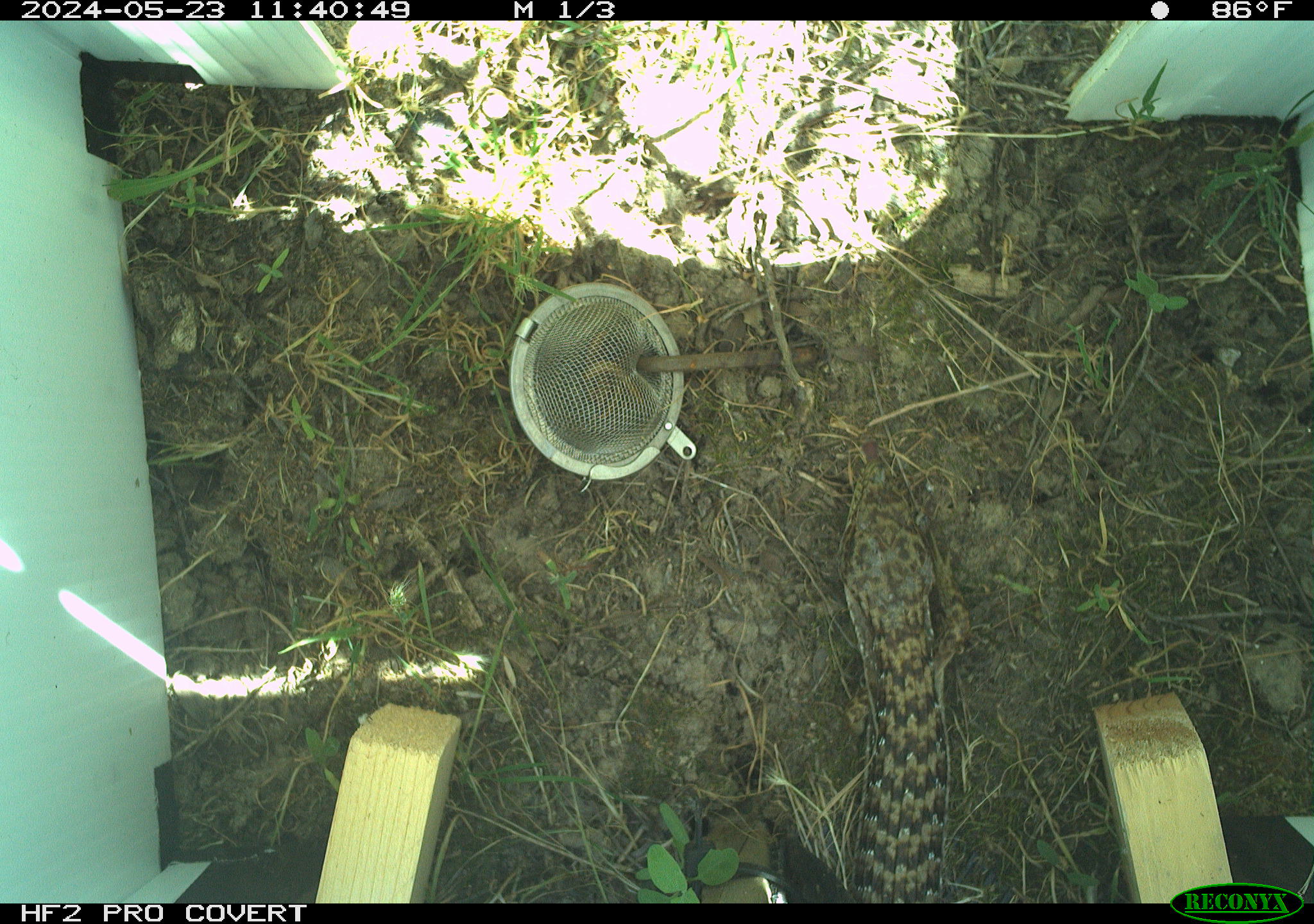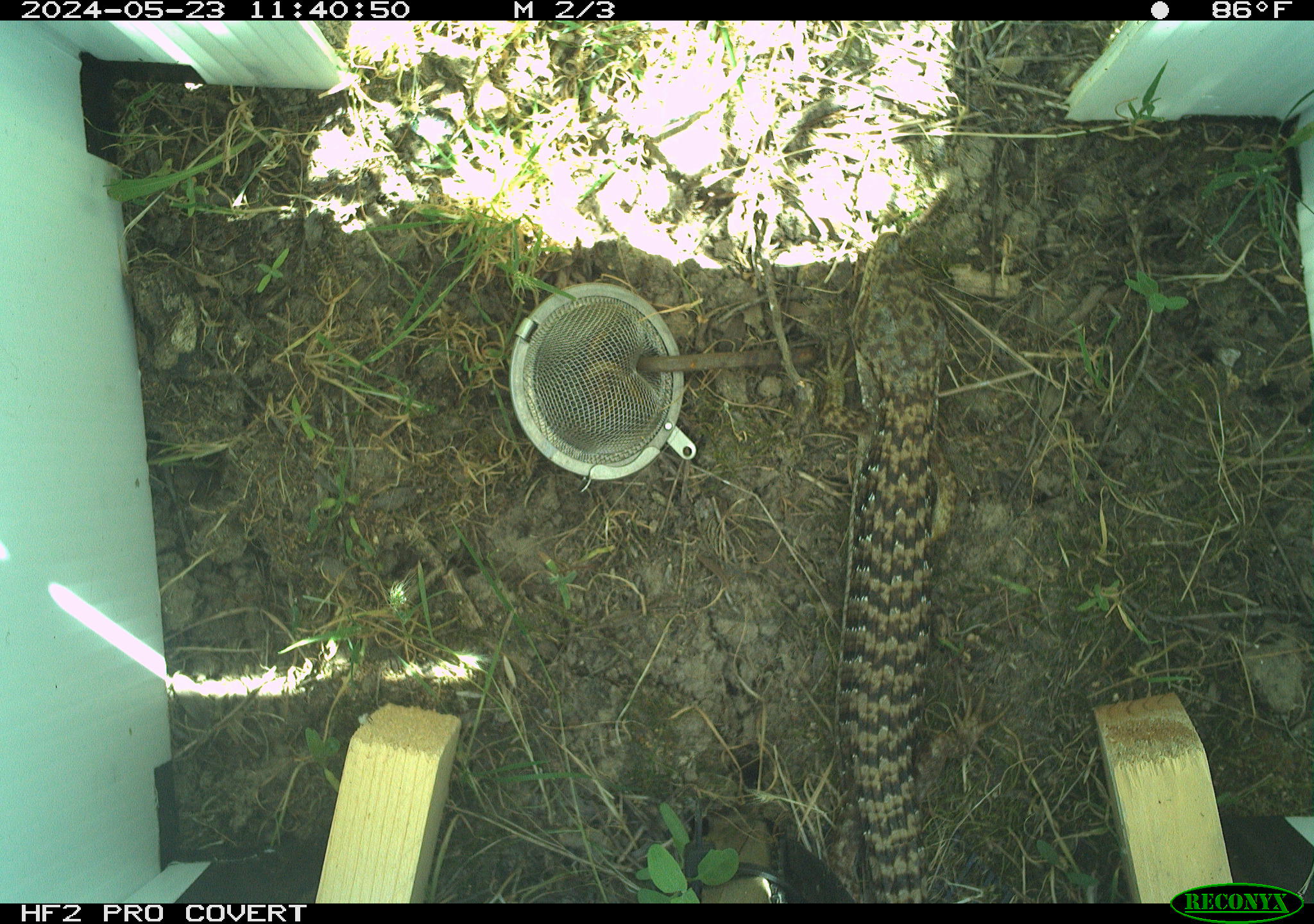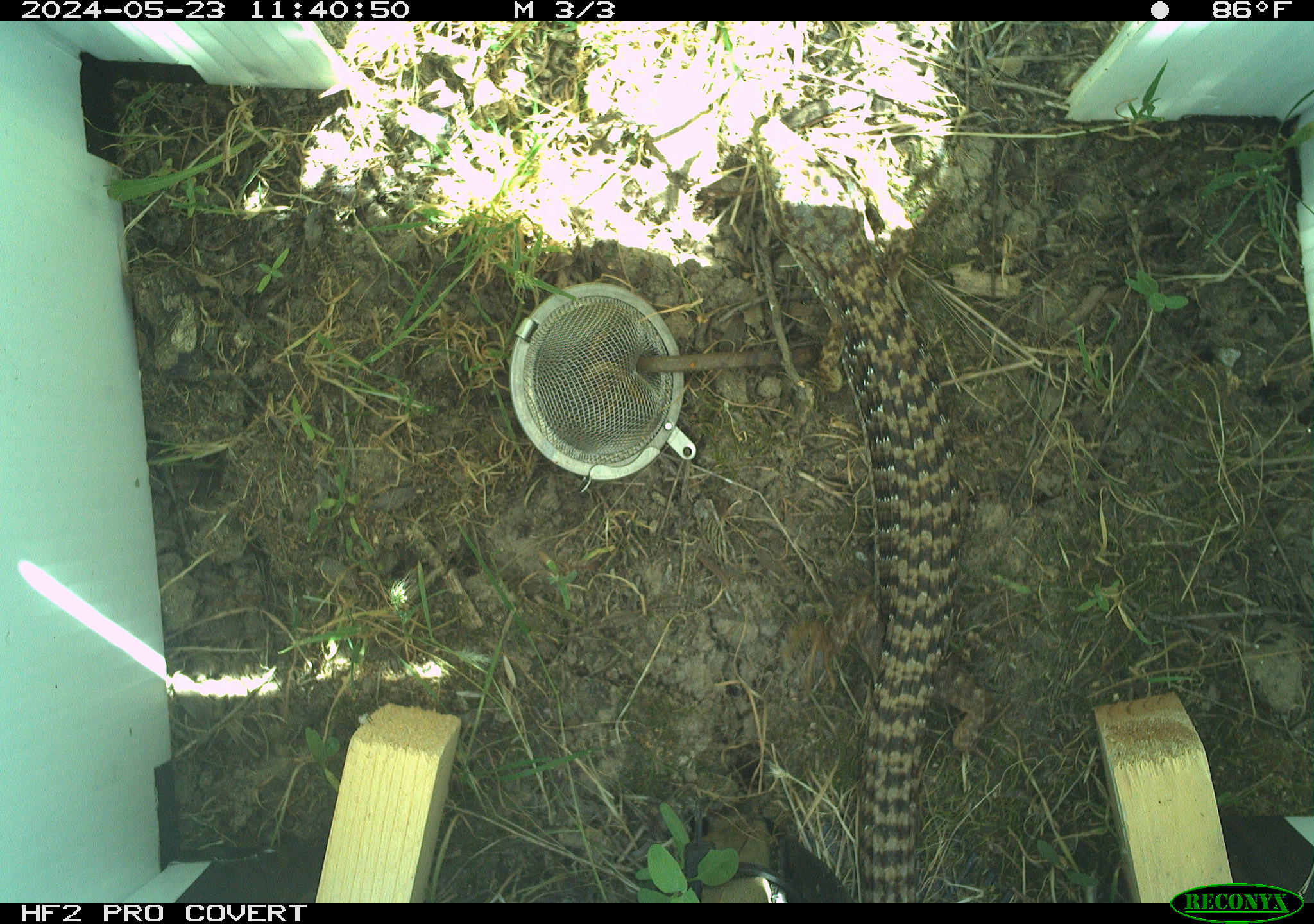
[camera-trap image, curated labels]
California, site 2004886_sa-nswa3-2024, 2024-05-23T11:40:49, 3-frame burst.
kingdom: Animalia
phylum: Chordata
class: Reptilia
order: Squamata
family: Anguidae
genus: Elgaria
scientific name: Elgaria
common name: alligator lizards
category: elgaria species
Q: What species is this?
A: Elgaria species (alligator lizards) (Elgaria).